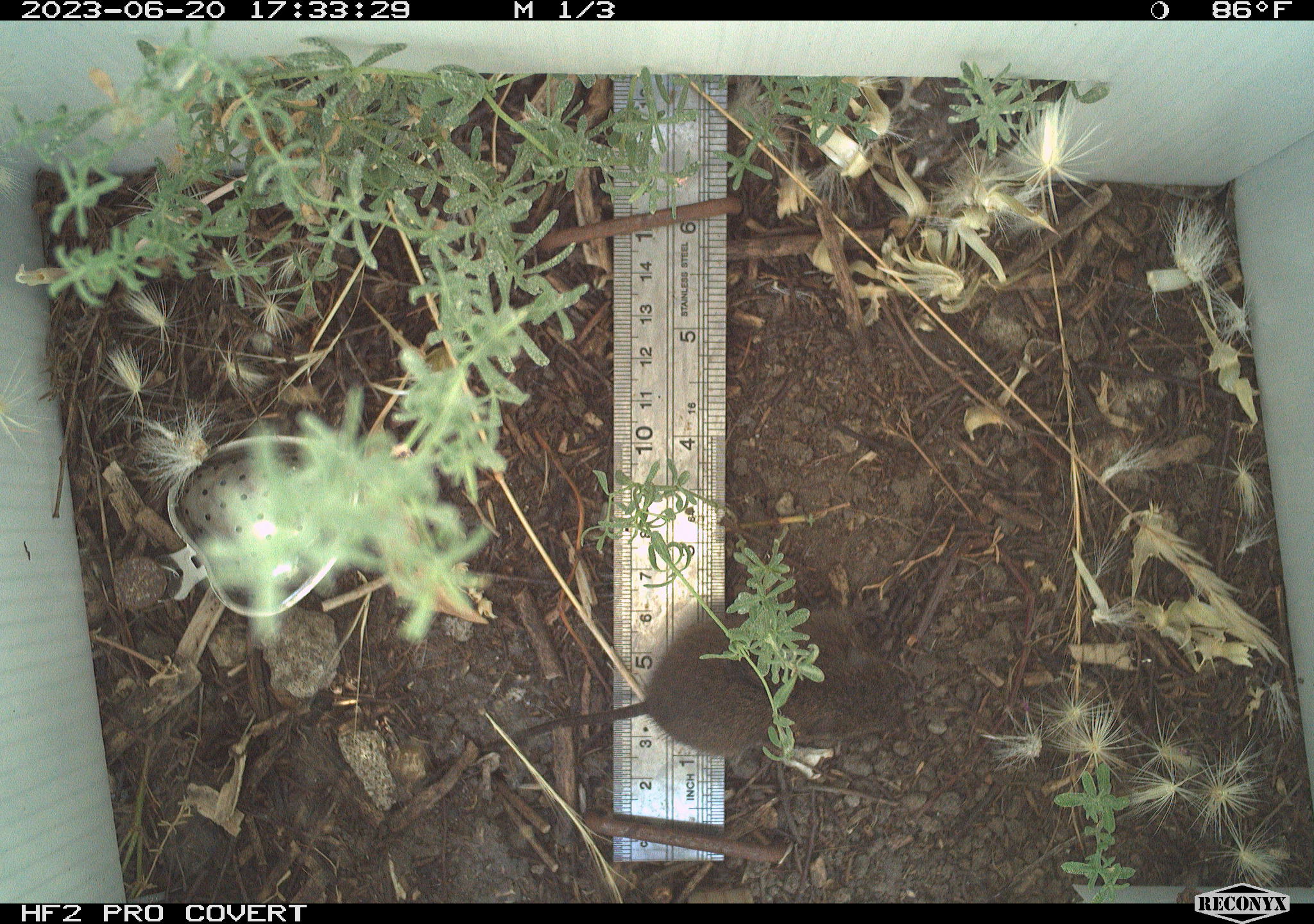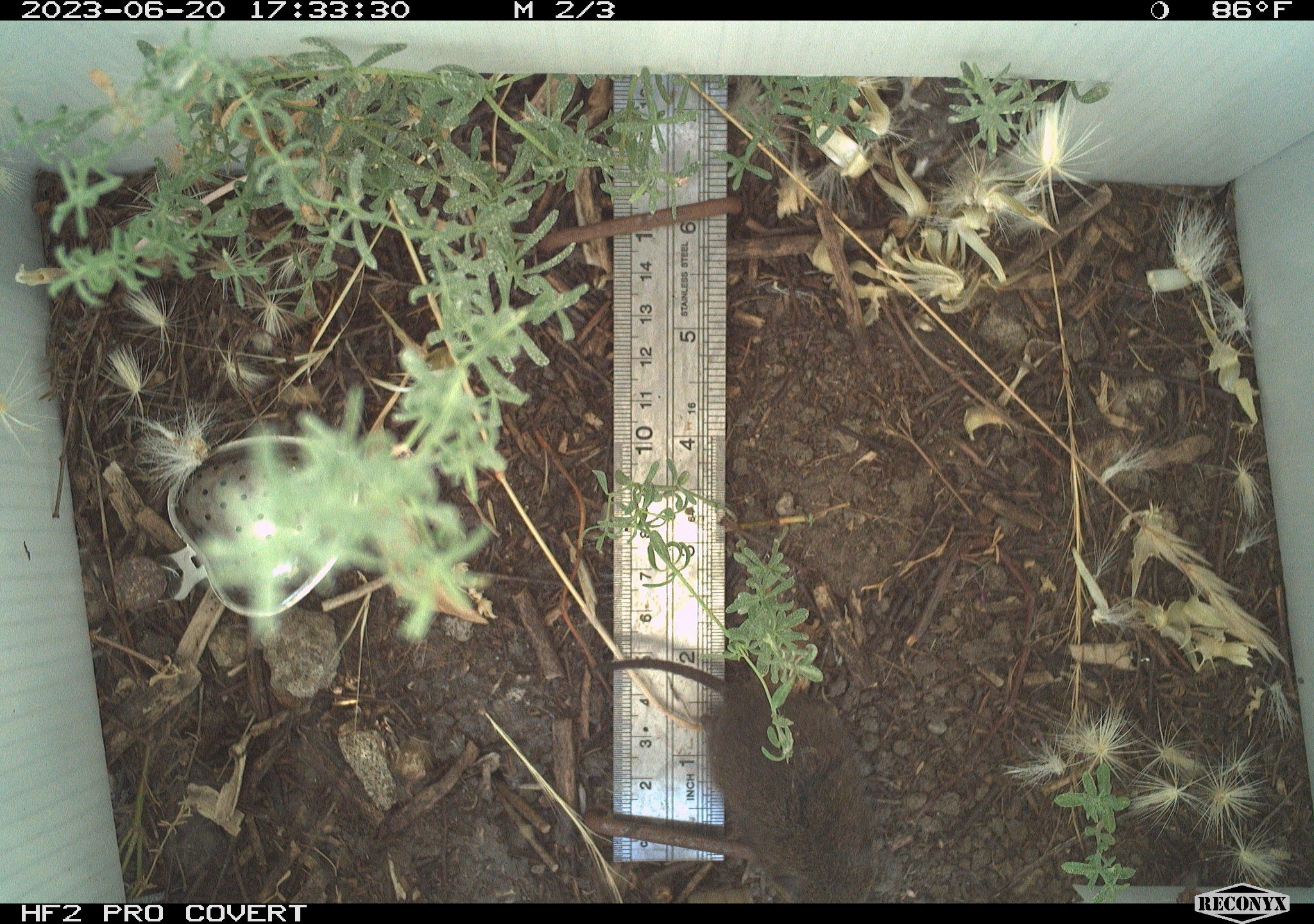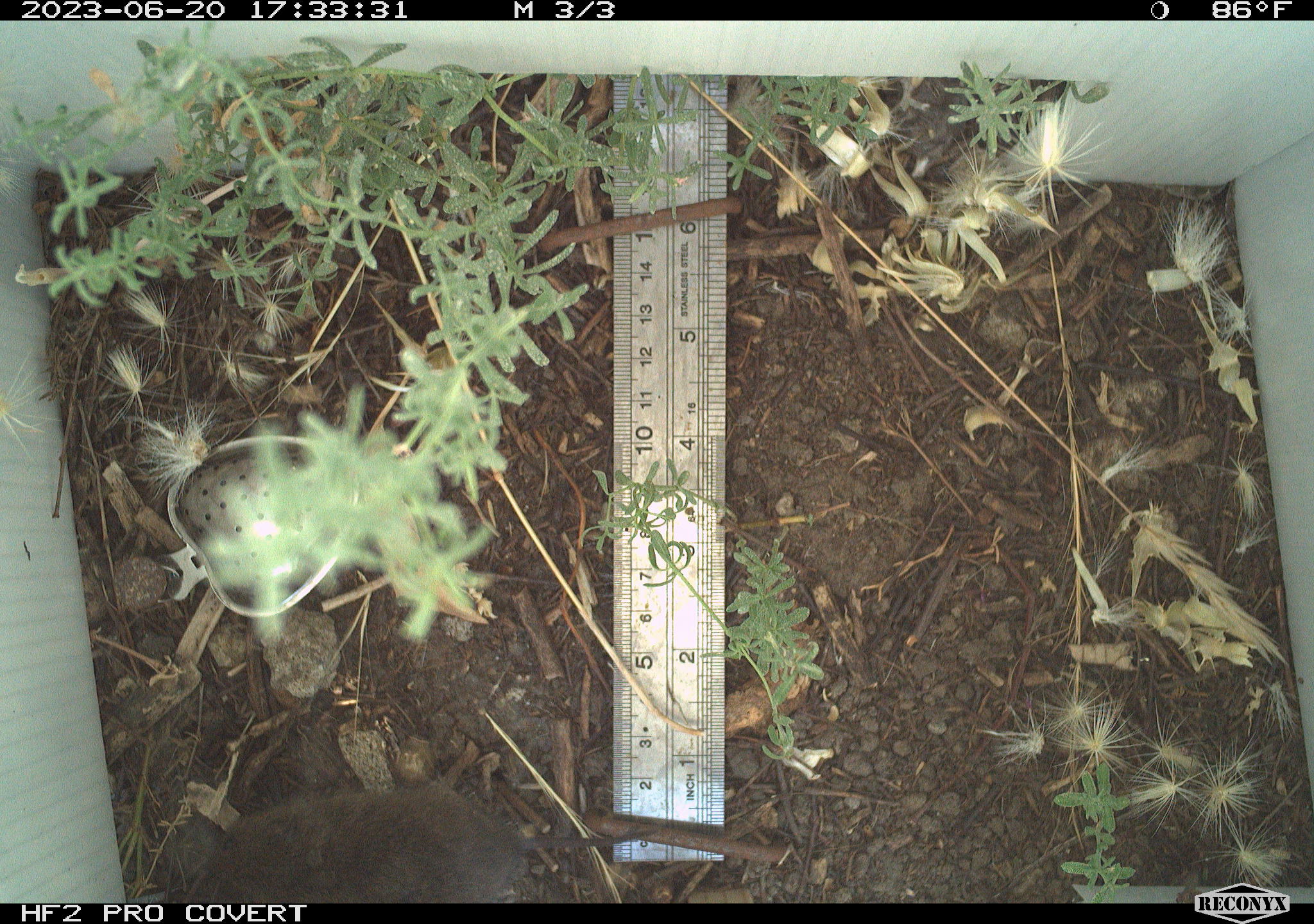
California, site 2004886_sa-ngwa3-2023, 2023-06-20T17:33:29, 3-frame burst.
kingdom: Animalia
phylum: Chordata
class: Mammalia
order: Rodentia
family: Cricetidae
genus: Microtus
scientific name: Microtus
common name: meadow vole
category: microtus species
Microtus species (meadow vole) (Microtus).